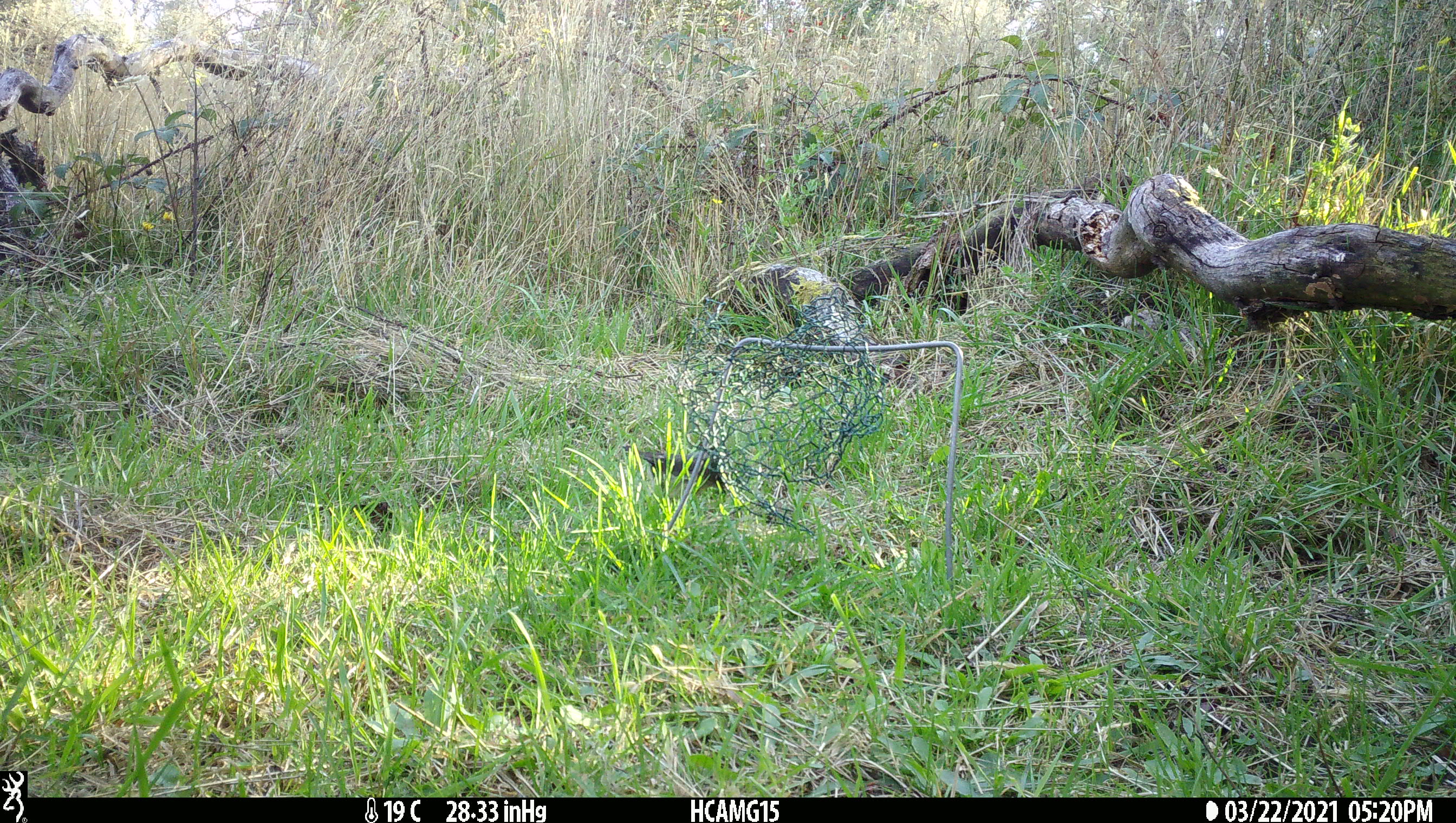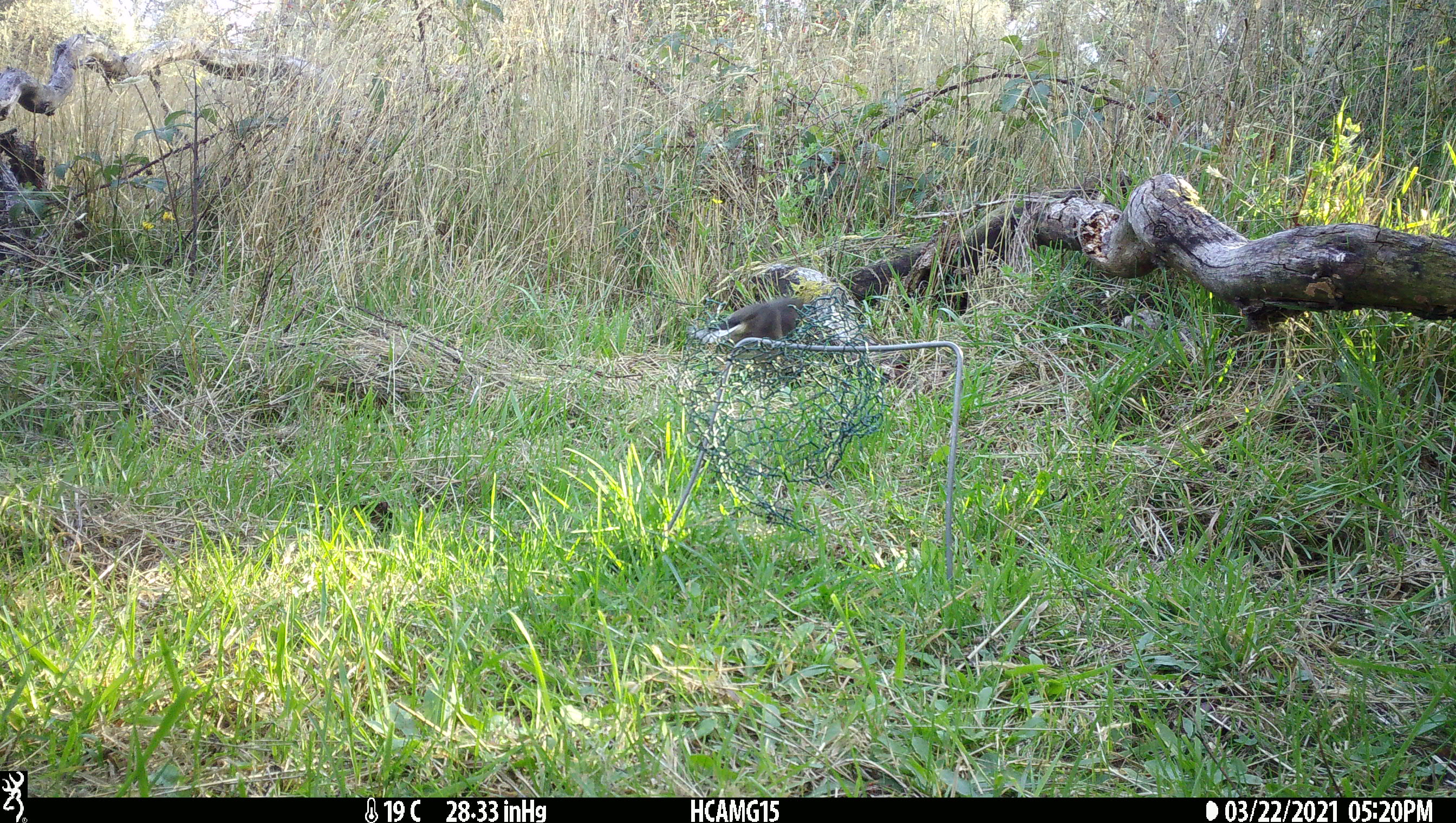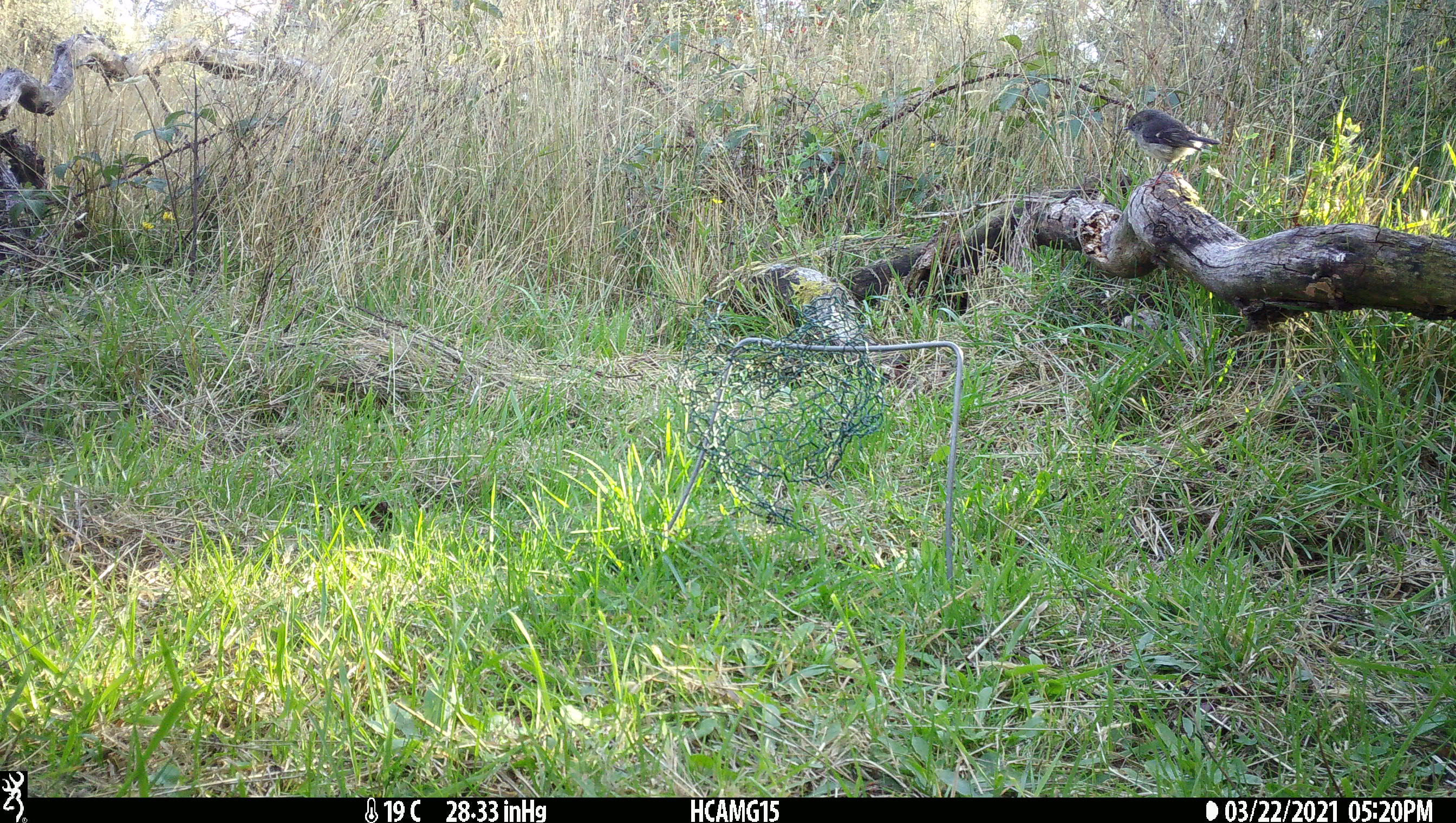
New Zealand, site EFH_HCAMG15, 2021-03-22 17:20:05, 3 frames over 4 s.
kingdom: Animalia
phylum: Chordata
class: Aves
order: Passeriformes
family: Petroicidae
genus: Petroica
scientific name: Petroica macrocephala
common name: tomtit